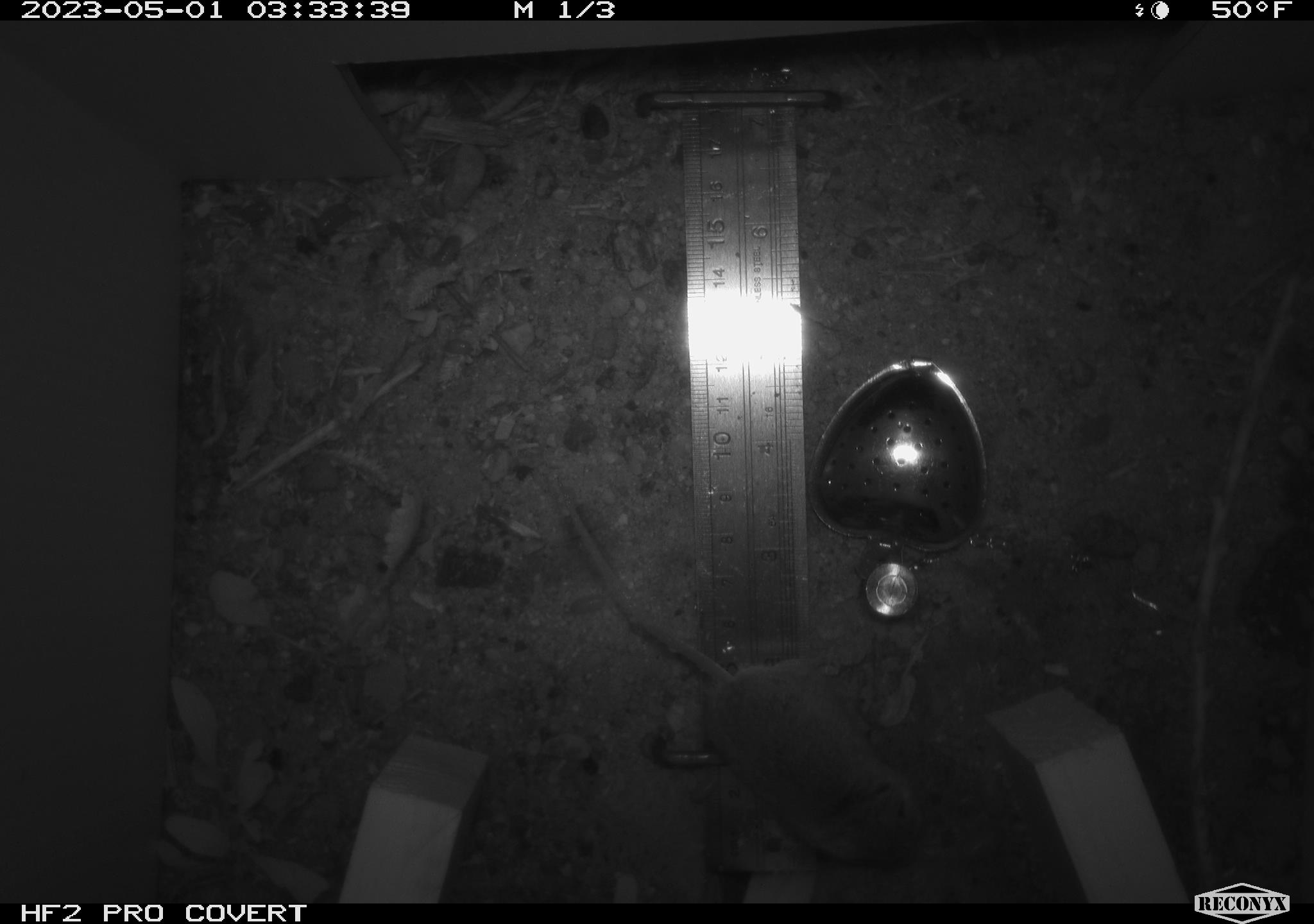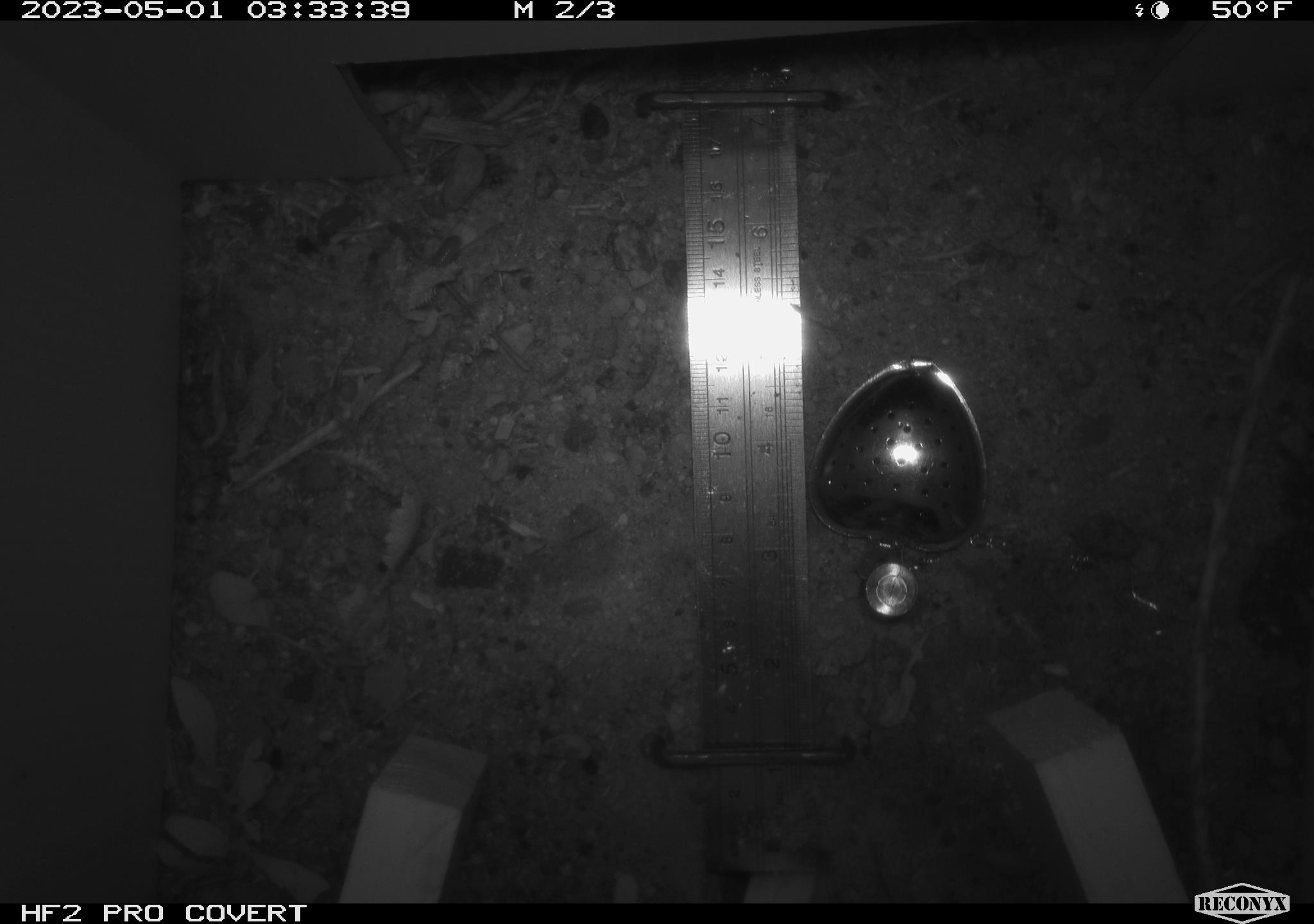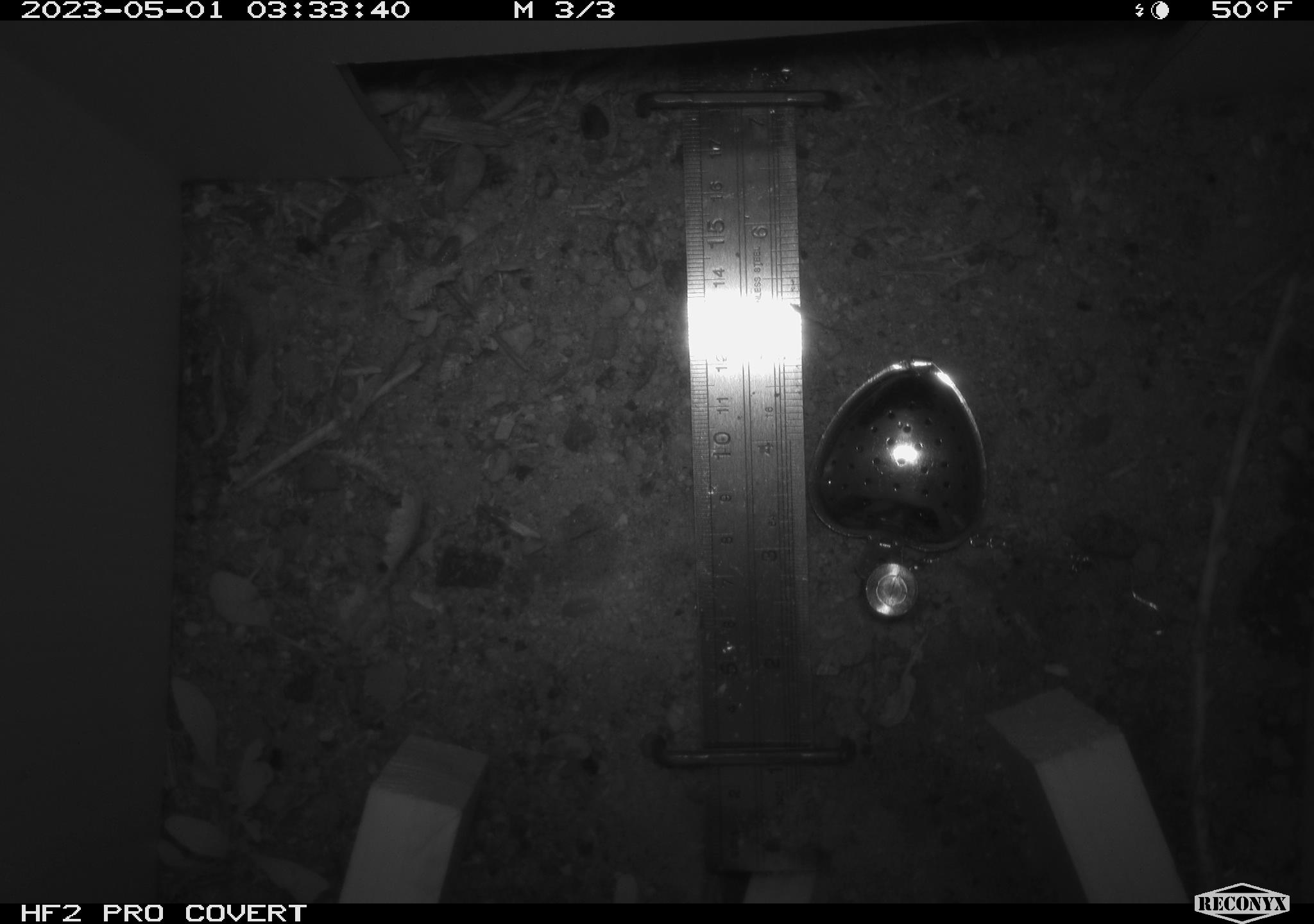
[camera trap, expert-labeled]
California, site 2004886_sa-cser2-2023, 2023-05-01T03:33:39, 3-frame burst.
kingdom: Animalia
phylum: Chordata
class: Mammalia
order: Rodentia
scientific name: Rodentia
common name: mouse species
Mouse species (Rodentia).